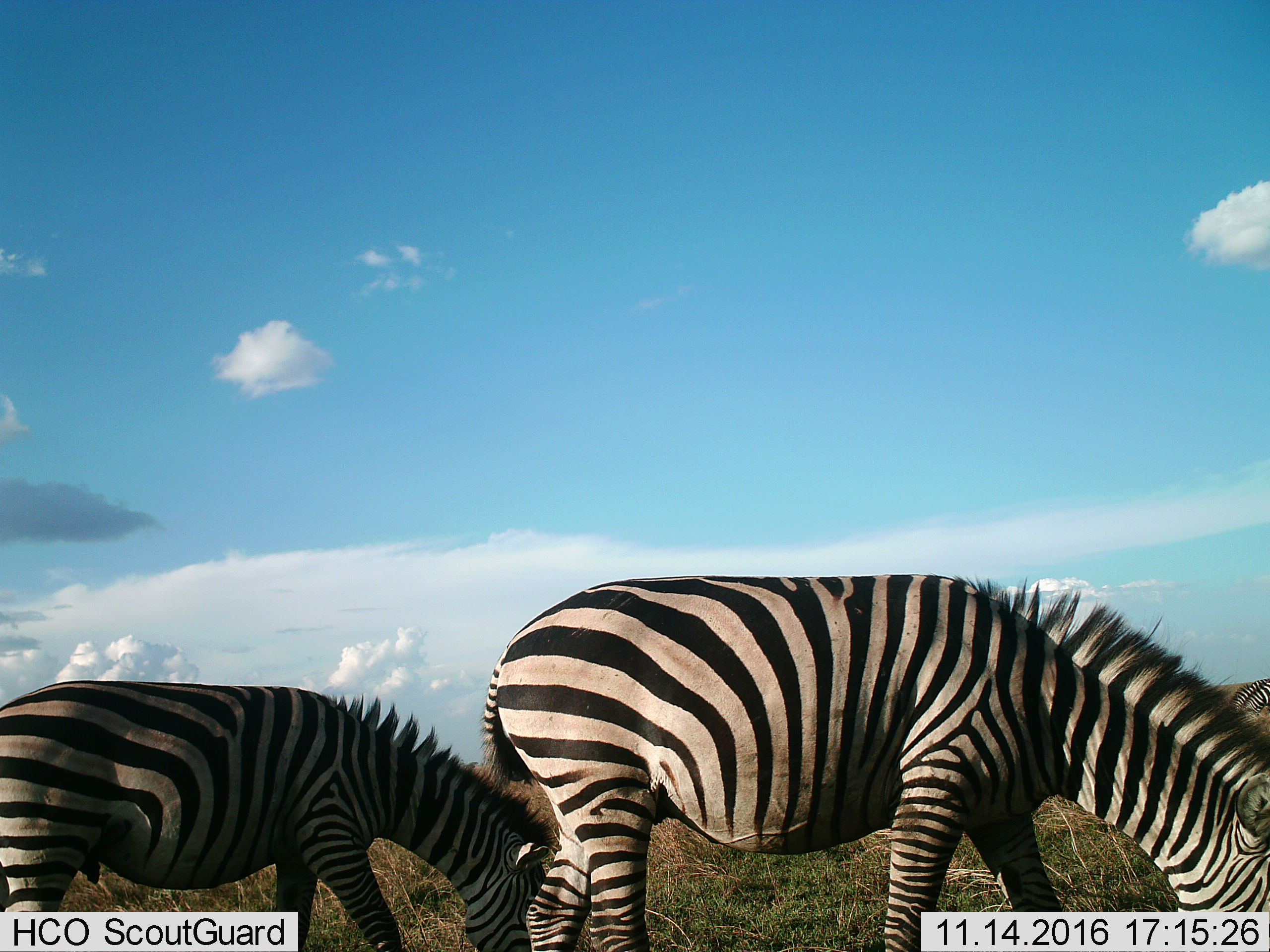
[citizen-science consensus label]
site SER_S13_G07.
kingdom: Animalia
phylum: Chordata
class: Mammalia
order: Perissodactyla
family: Equidae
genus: Equus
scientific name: Equus quagga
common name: plains zebra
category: zebraplains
Zebraplains (plains zebra) (Equus quagga), count 3. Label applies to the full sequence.